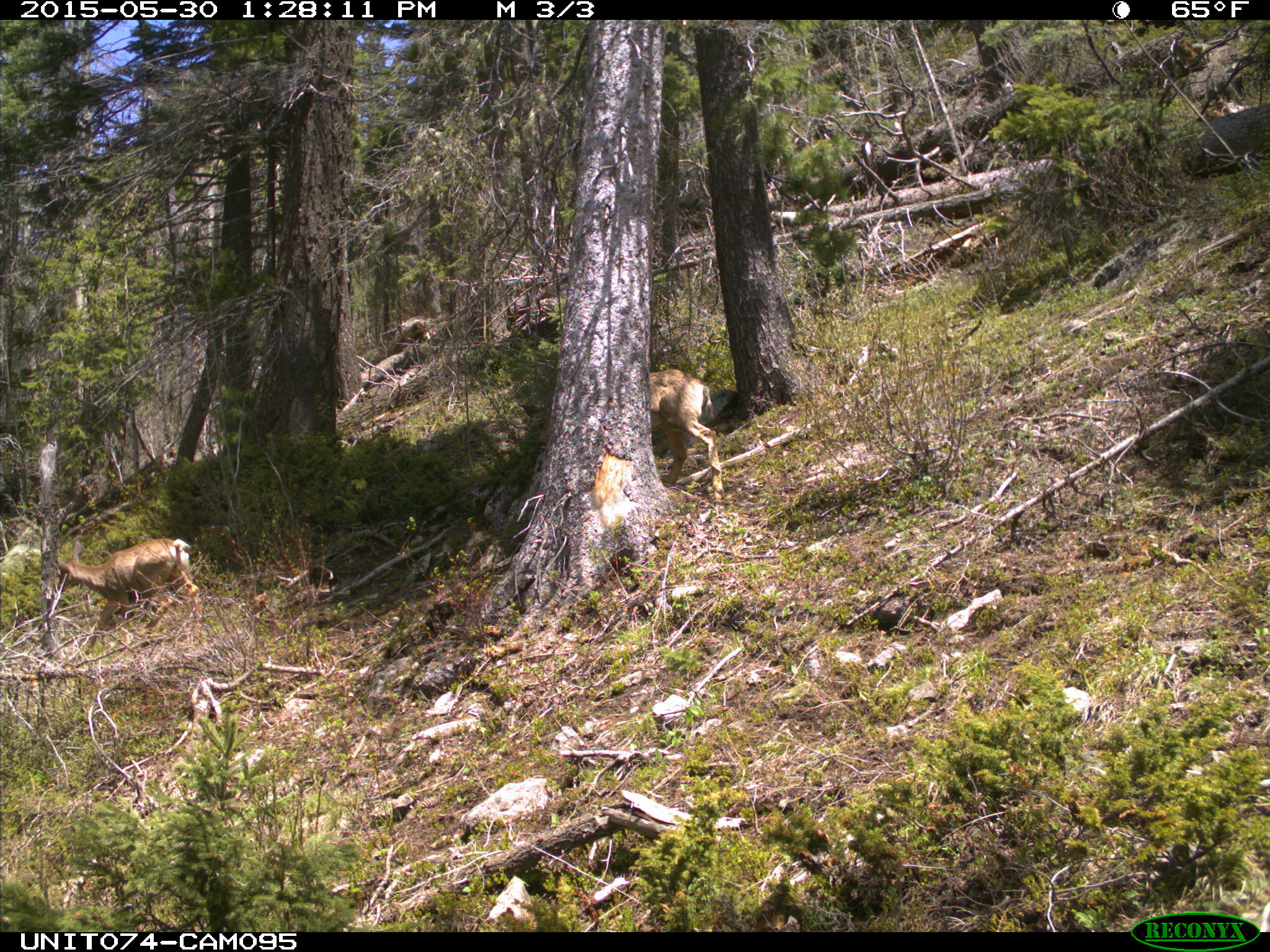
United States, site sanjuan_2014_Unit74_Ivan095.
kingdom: Animalia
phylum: Chordata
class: Mammalia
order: Artiodactyla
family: Cervidae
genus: Odocoileus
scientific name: Odocoileus hemionus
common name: mule deer